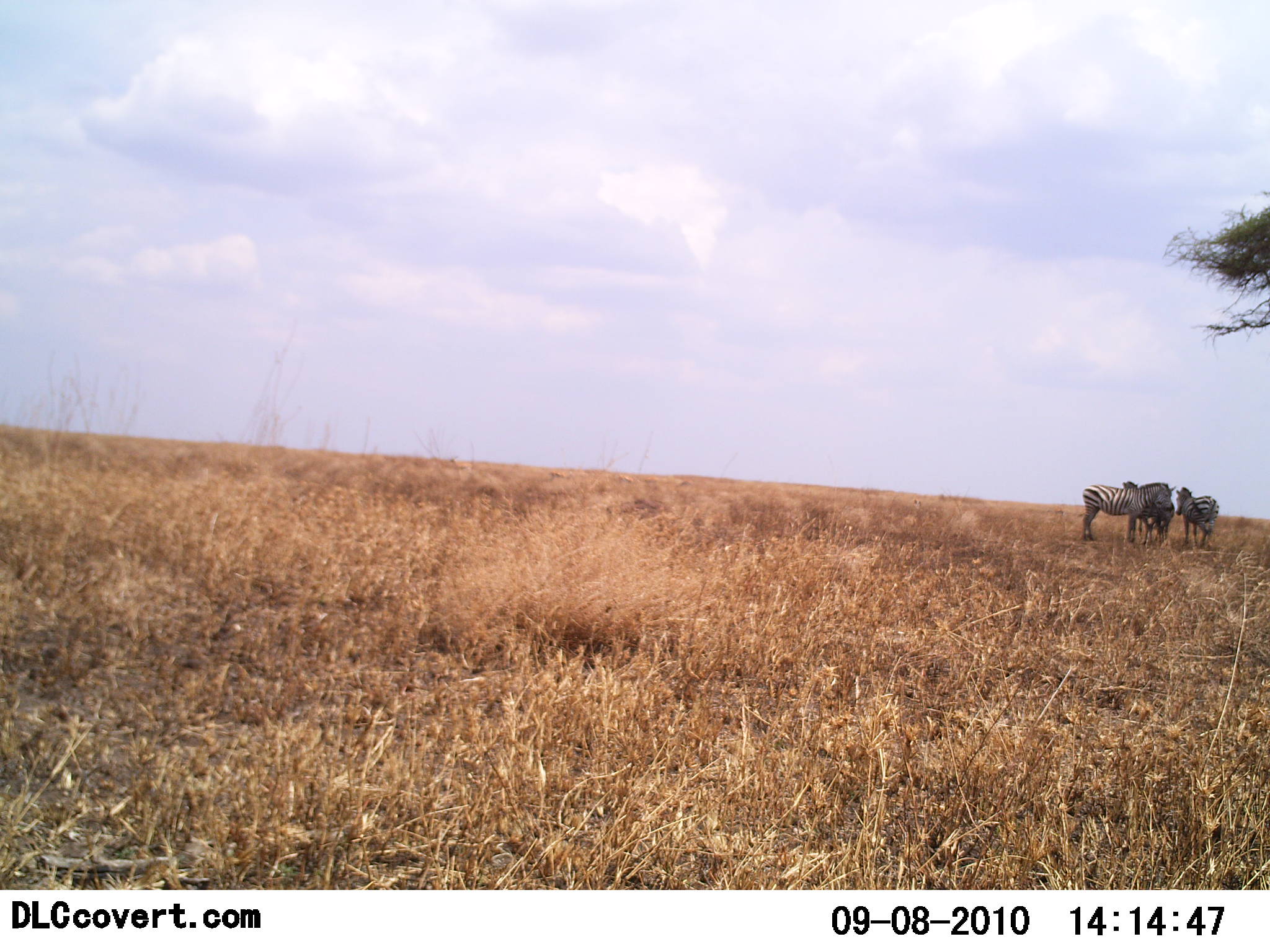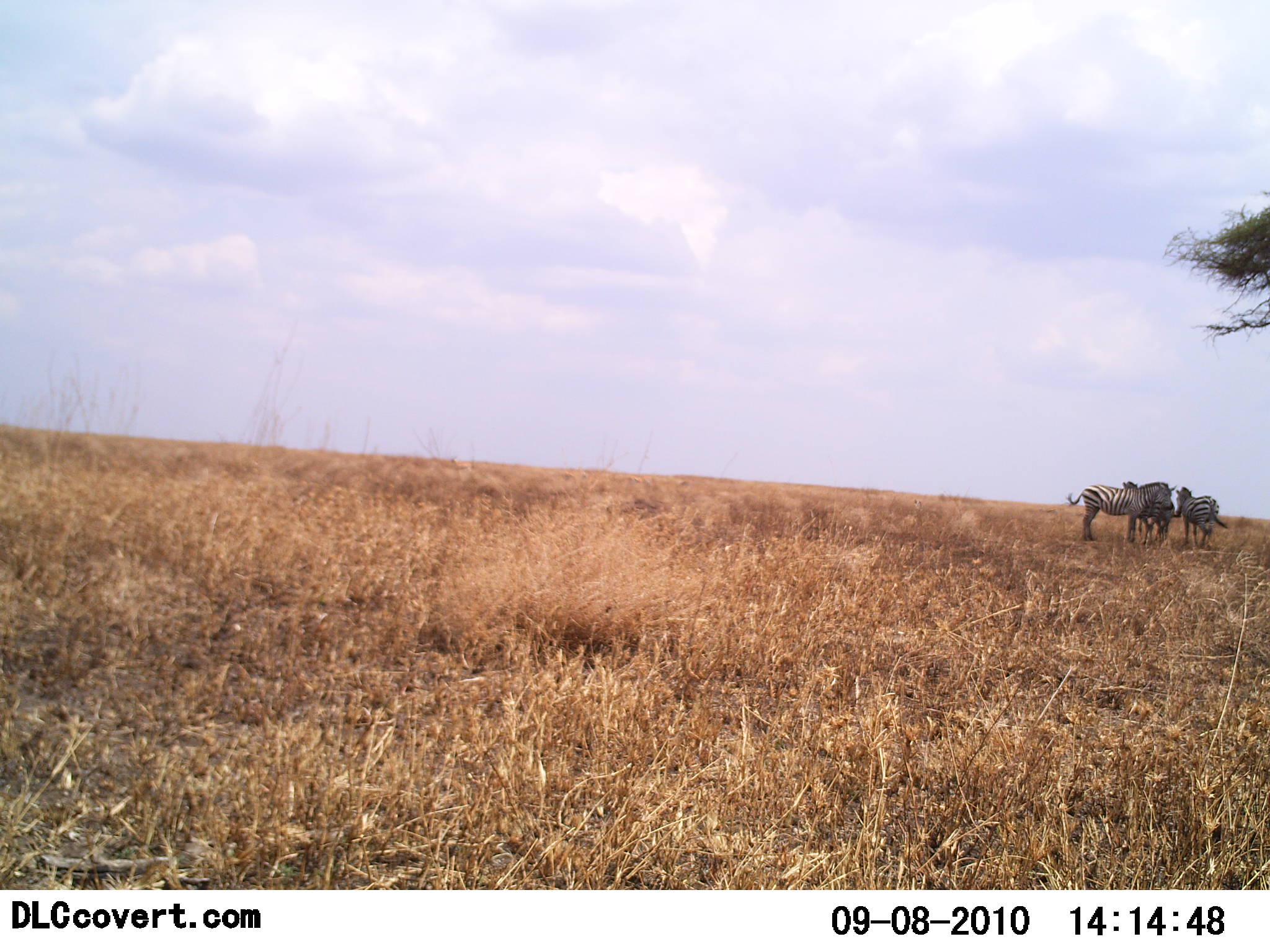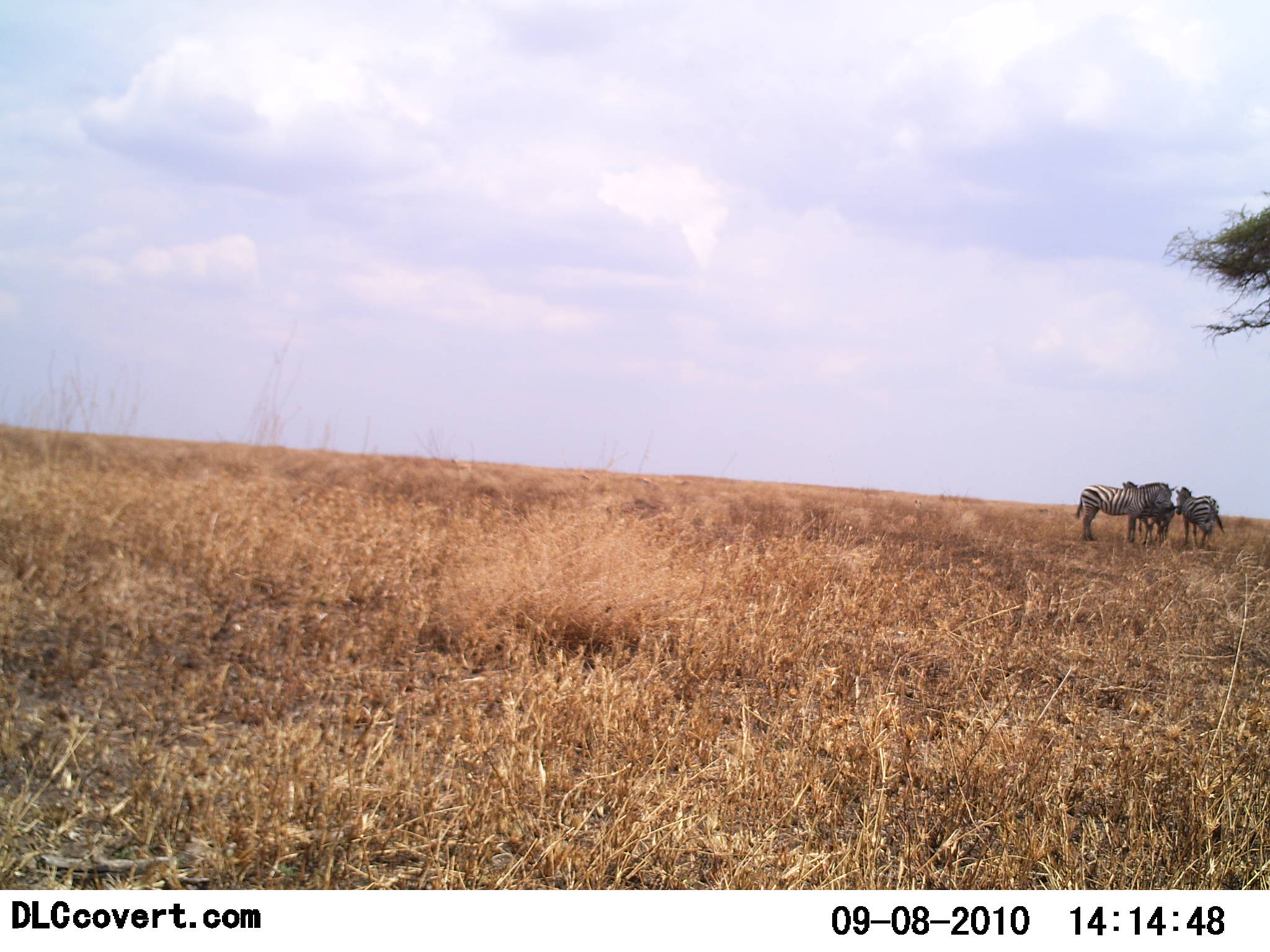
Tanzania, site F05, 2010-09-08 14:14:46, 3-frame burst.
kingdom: Animalia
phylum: Chordata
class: Mammalia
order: Perissodactyla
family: Equidae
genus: Equus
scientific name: Equus quagga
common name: plains zebra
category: zebra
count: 3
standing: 67%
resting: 25%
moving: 8%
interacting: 25%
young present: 0%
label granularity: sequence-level